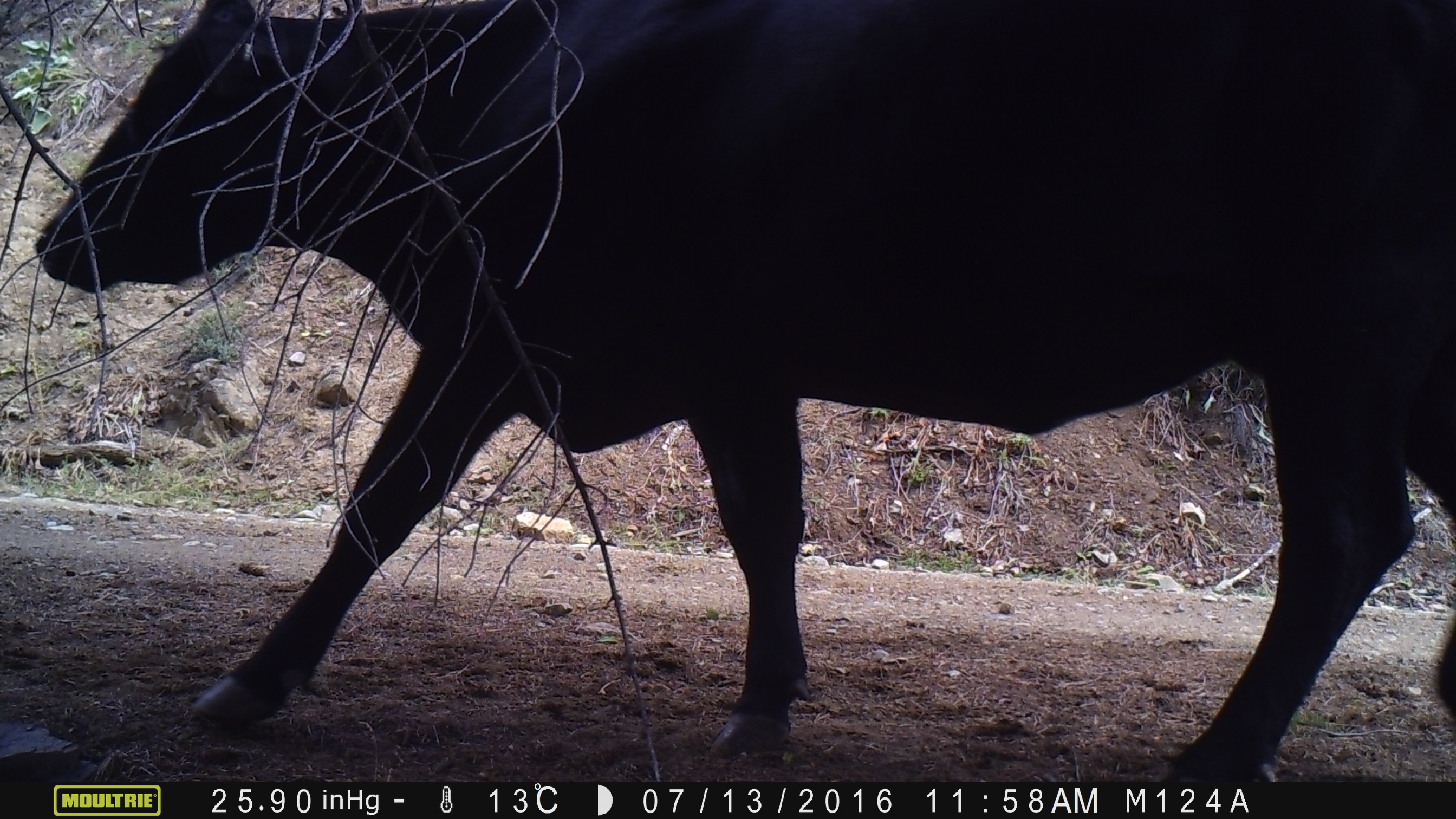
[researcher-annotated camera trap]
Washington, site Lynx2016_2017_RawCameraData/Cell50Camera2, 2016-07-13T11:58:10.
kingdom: Animalia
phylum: Chordata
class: Mammalia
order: Artiodactyla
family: Bovidae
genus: Bos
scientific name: Bos taurus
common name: domestic cattle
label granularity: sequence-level